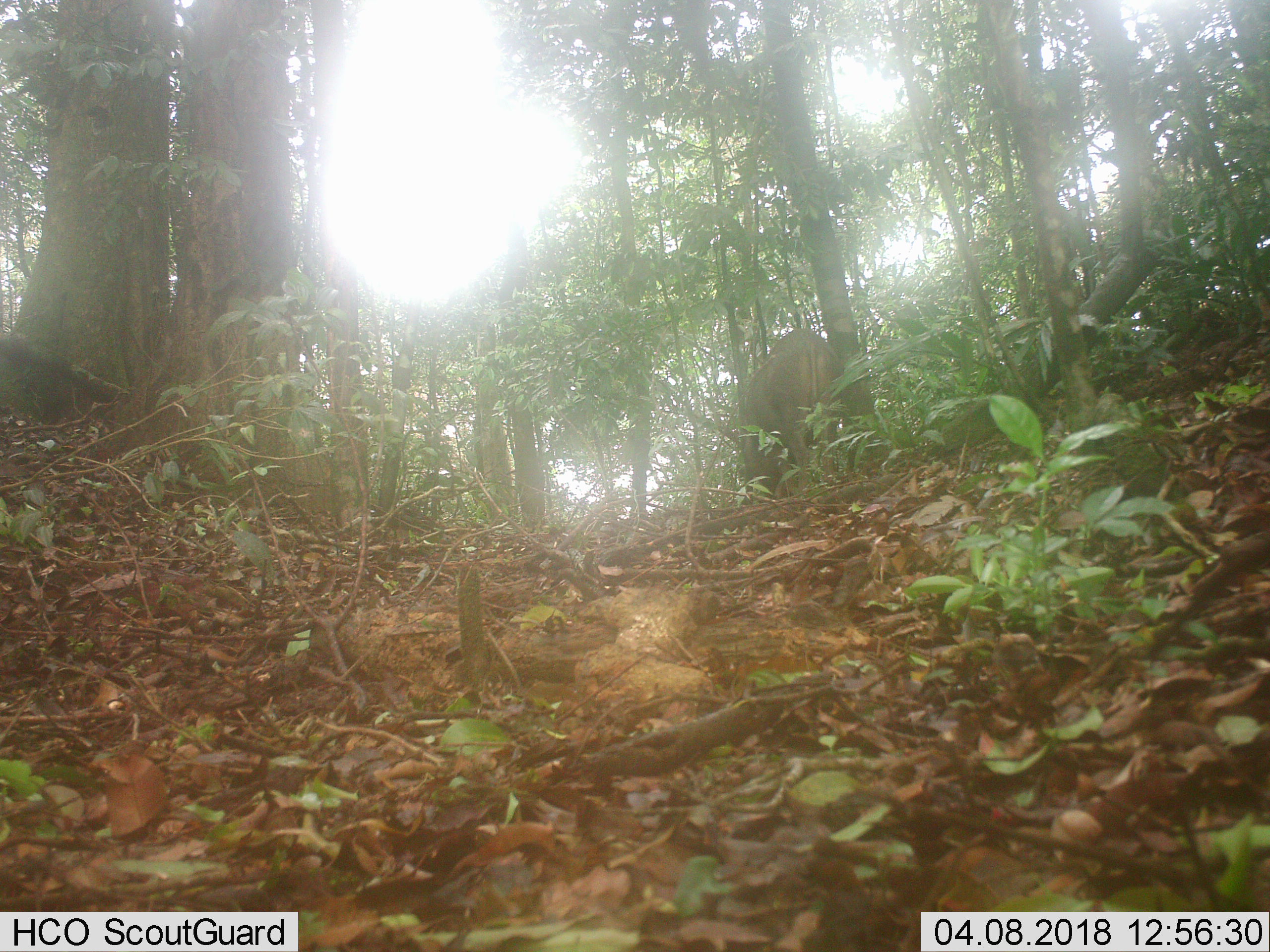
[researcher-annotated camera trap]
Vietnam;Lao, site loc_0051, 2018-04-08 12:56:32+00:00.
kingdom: Animalia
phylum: Chordata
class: Mammalia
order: Artiodactyla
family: Suidae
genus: Sus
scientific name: Sus scrofa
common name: eurasian wild pig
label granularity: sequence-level